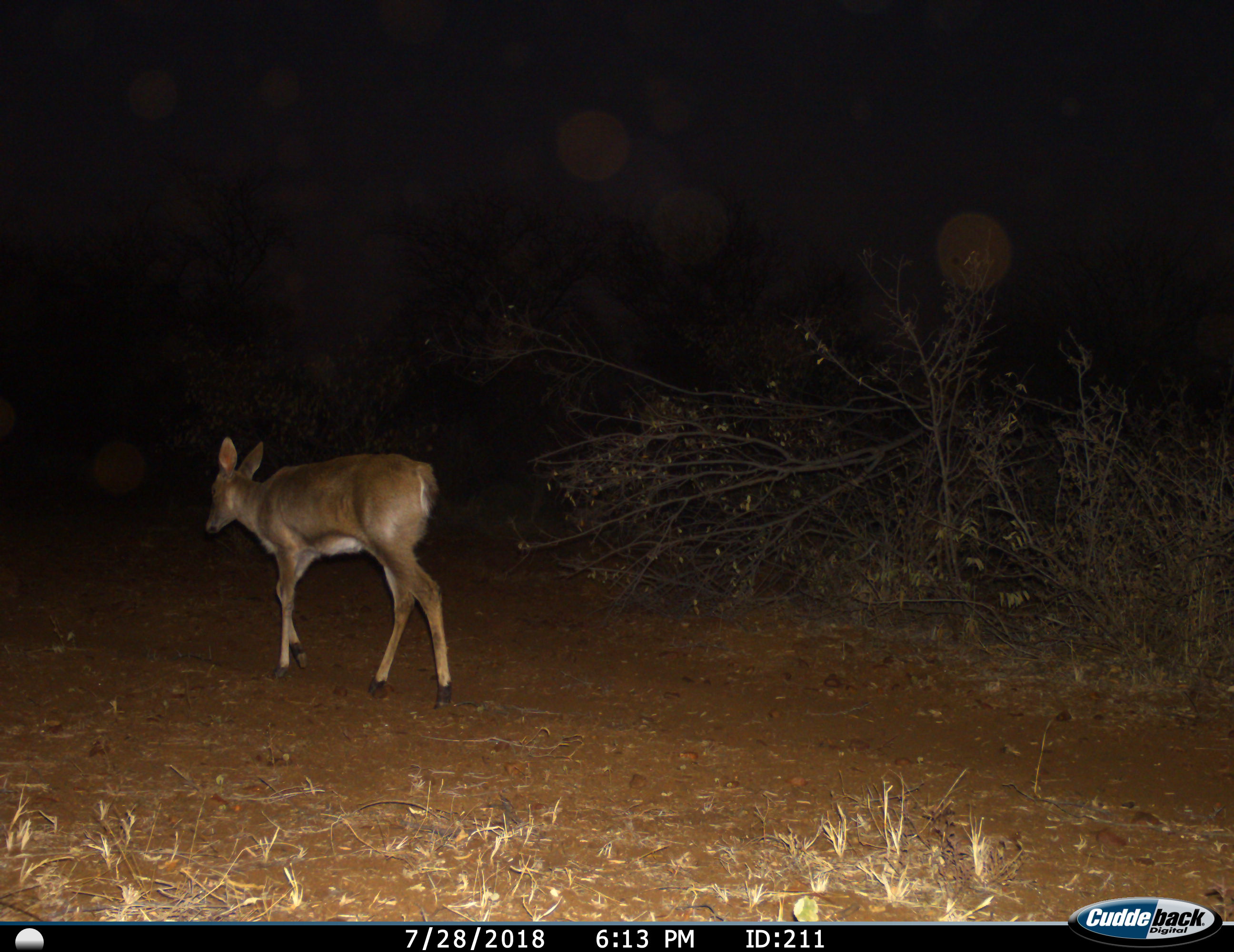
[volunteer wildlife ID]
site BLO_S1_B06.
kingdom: Animalia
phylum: Chordata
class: Mammalia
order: Artiodactyla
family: Bovidae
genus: Sylvicapra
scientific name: Sylvicapra grimmia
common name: common duiker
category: duikercommongrey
Duikercommongrey (common duiker) (Sylvicapra grimmia), count 1. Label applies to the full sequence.